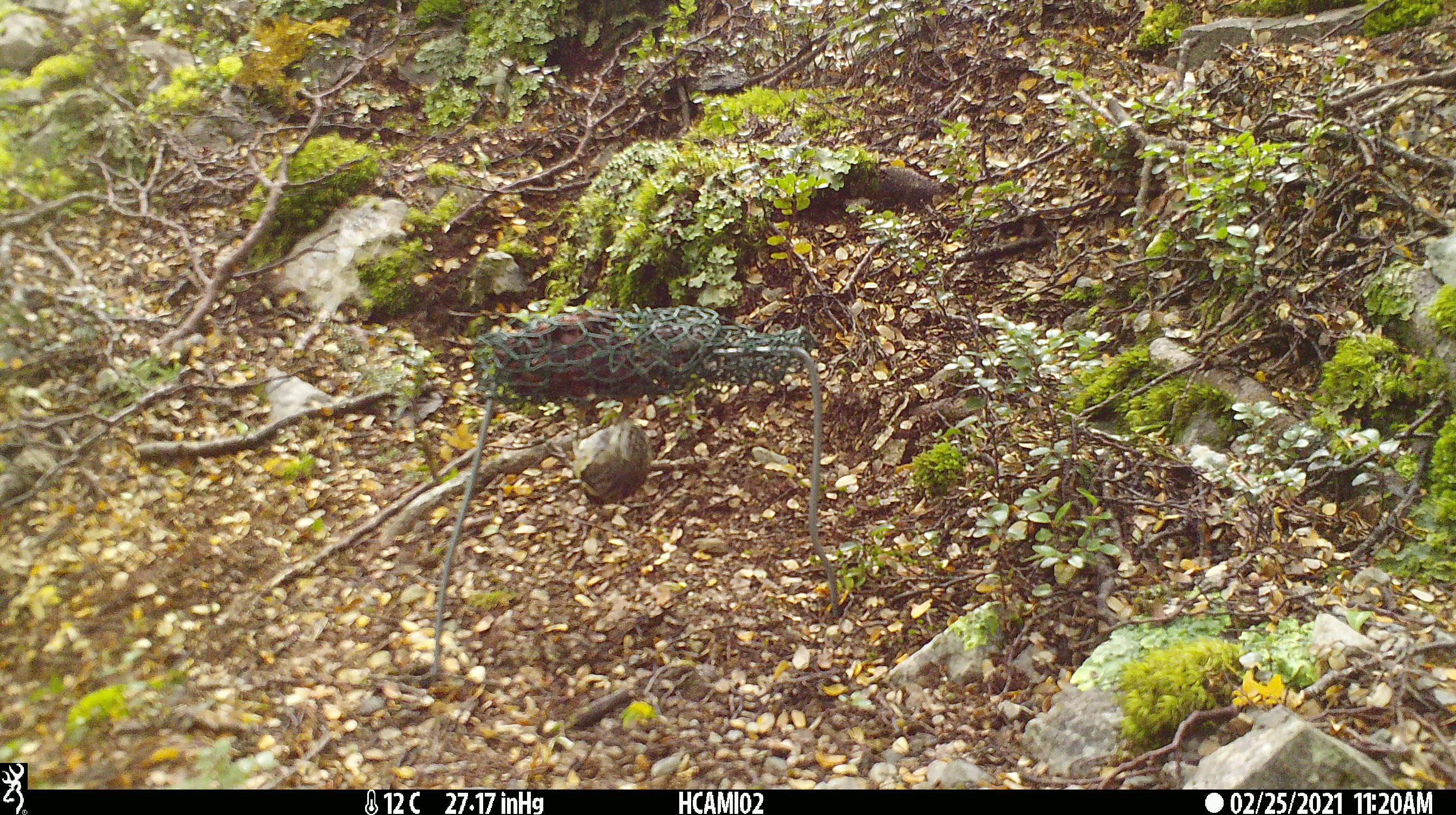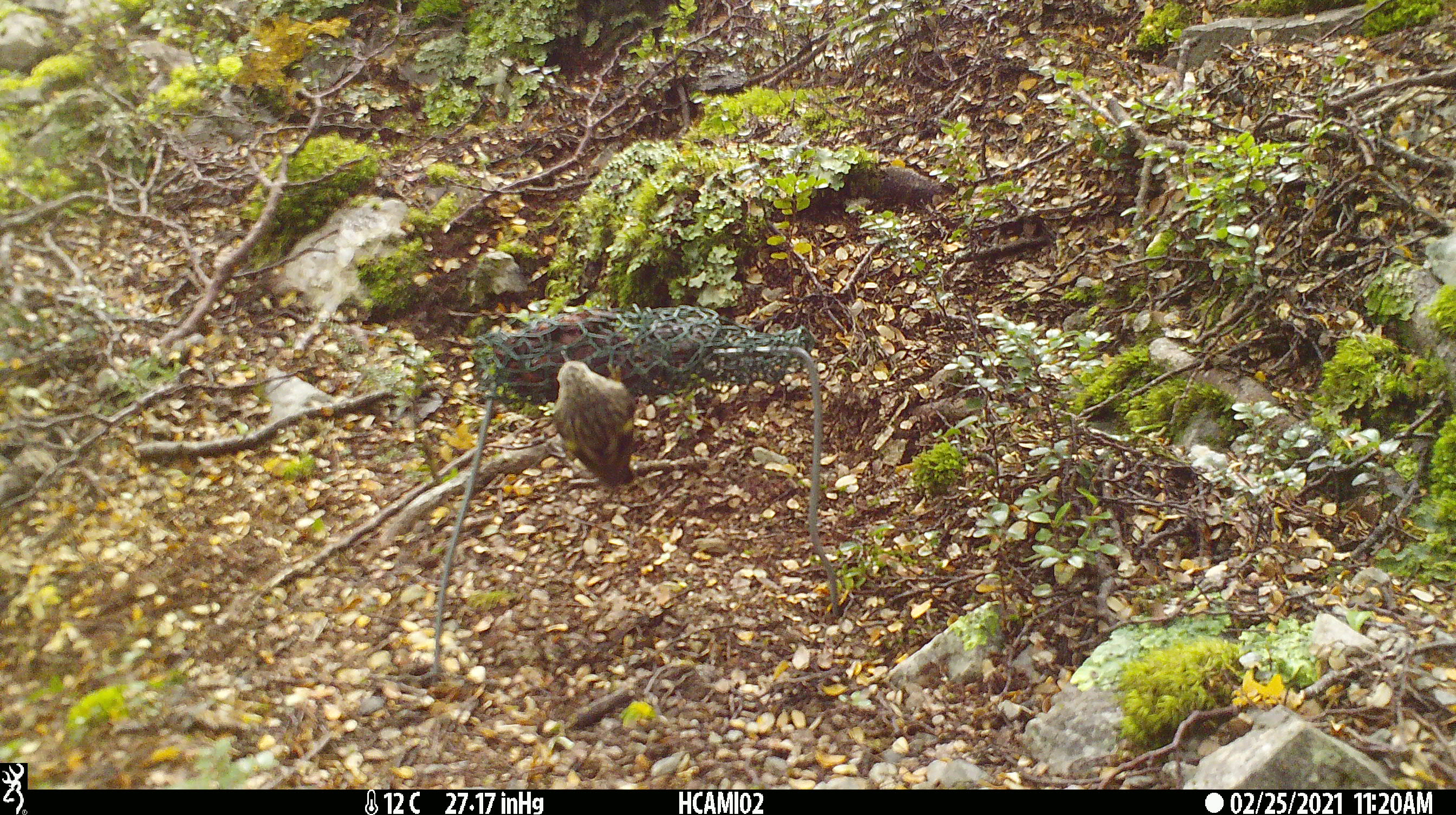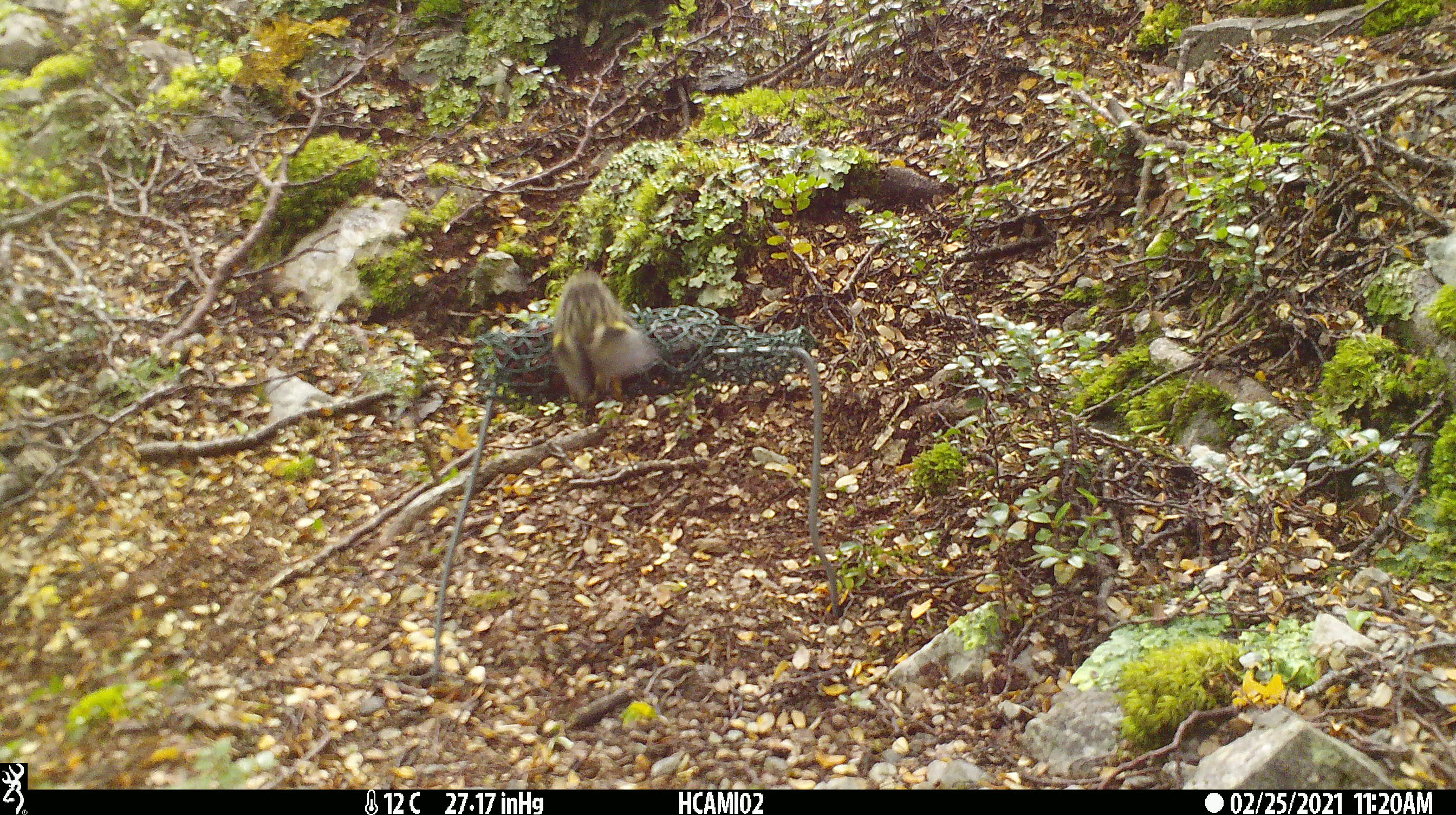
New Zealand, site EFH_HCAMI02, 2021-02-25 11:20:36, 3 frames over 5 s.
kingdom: Animalia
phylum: Chordata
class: Aves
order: Passeriformes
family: Acanthisittidae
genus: Acanthisitta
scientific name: Acanthisitta chloris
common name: rifleman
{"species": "rifleman (Acanthisitta chloris)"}